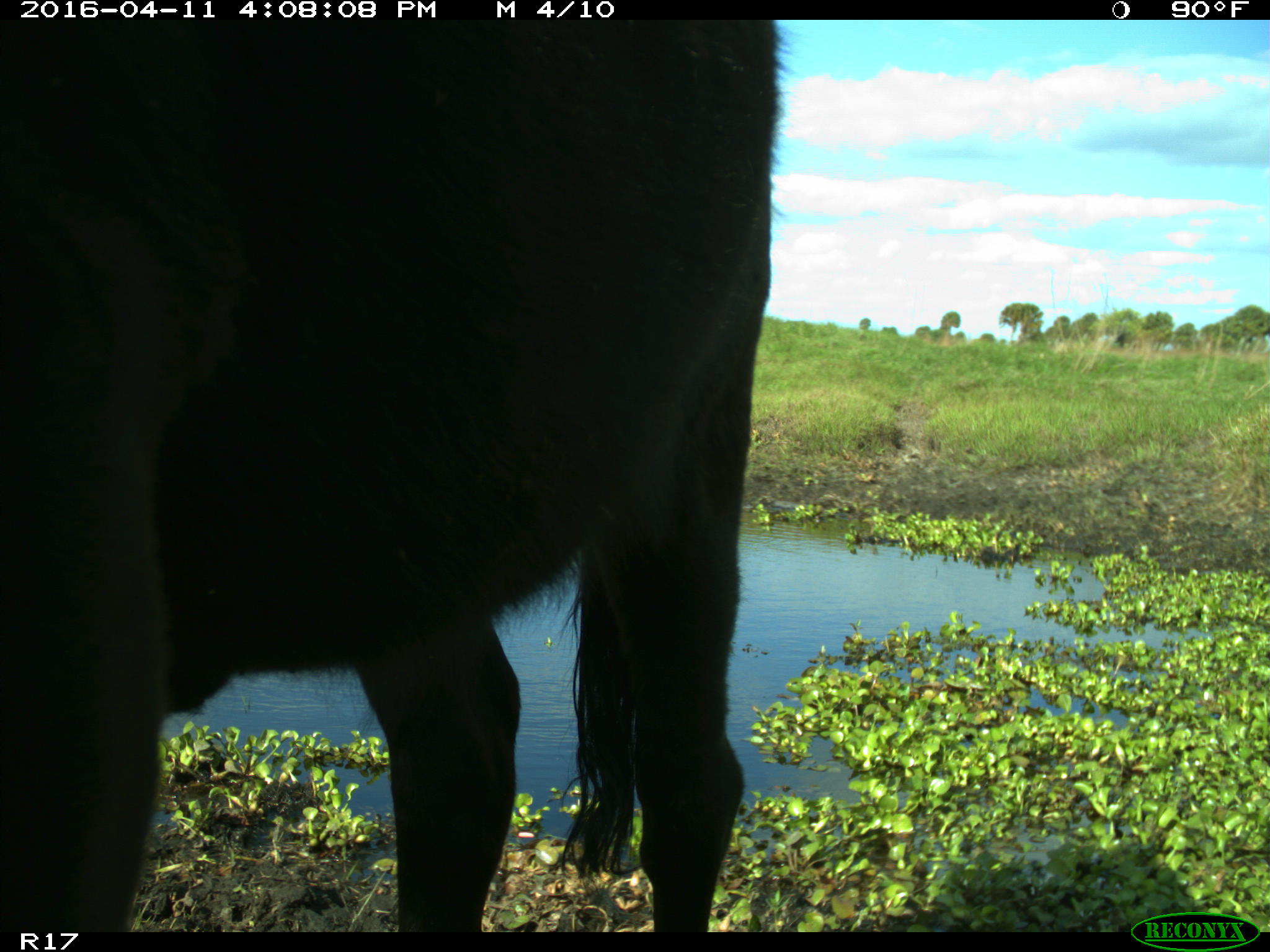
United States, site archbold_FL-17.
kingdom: Animalia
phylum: Chordata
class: Mammalia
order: Artiodactyla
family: Bovidae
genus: Bos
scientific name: Bos taurus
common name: domestic cow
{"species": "Bos taurus (domestic cow)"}